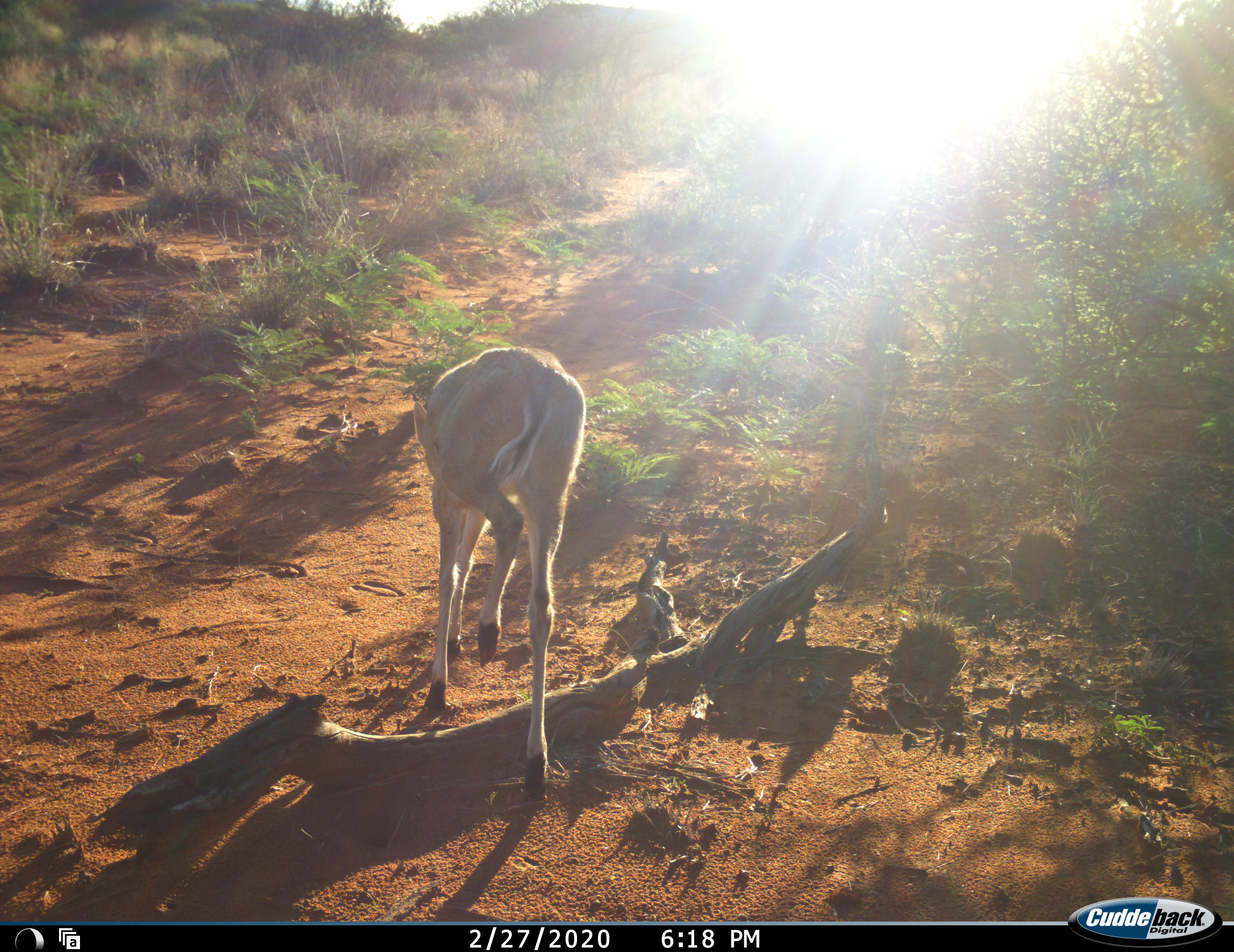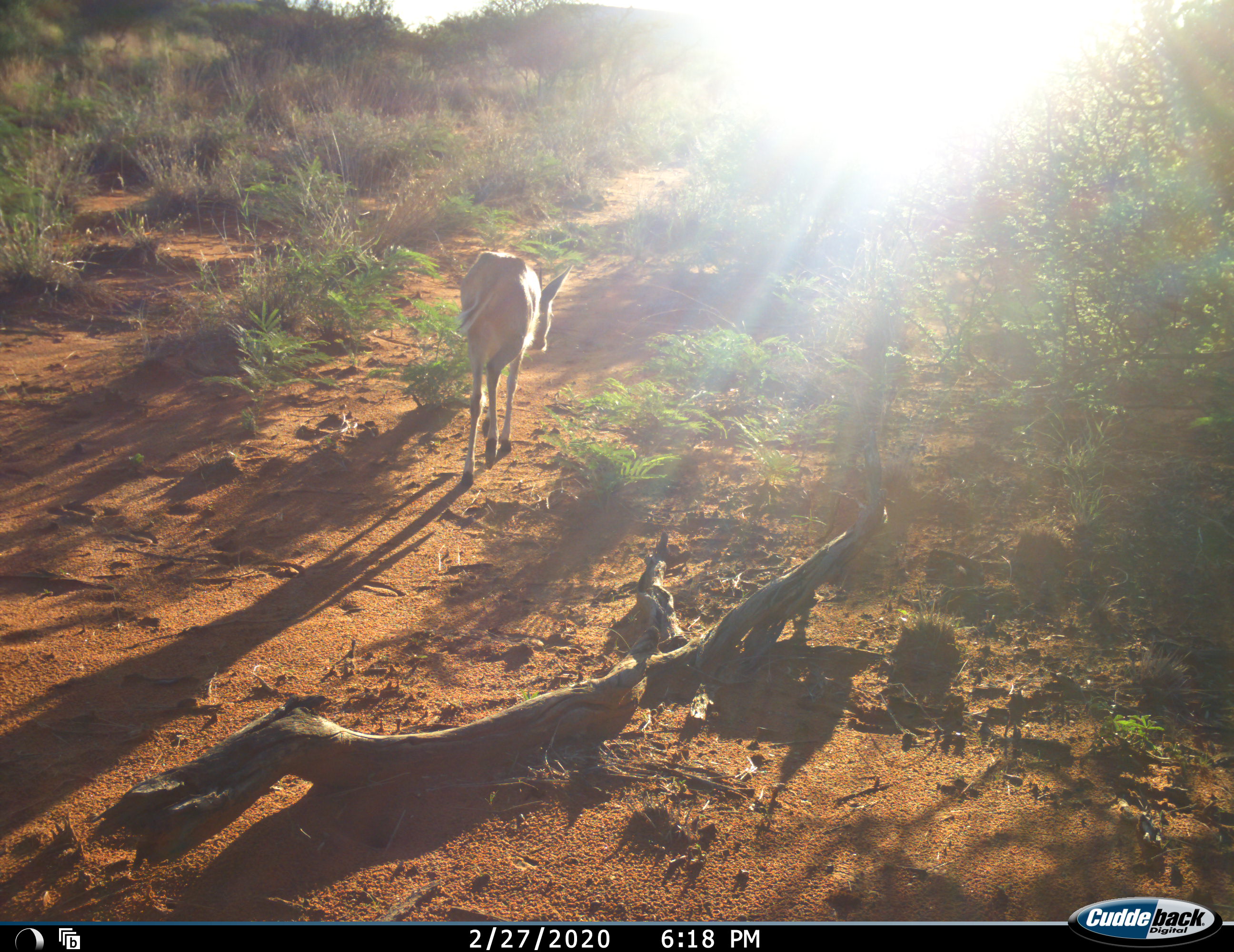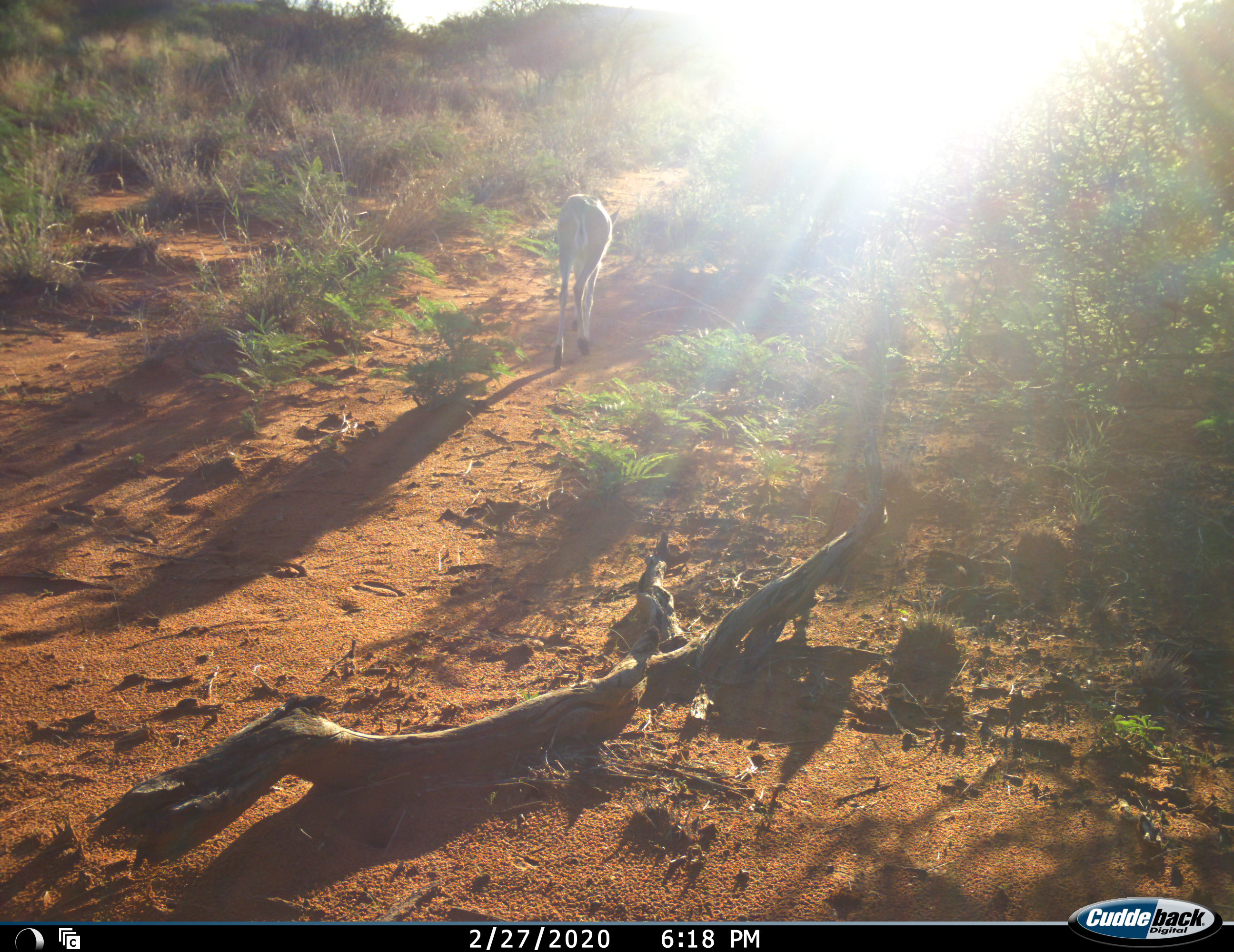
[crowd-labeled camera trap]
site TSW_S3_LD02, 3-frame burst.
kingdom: Animalia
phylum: Chordata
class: Mammalia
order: Artiodactyla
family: Bovidae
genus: Sylvicapra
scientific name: Sylvicapra grimmia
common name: common duiker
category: duikercommongrey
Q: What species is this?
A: Duikercommongrey (common duiker) (Sylvicapra grimmia).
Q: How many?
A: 1.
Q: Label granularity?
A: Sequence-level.